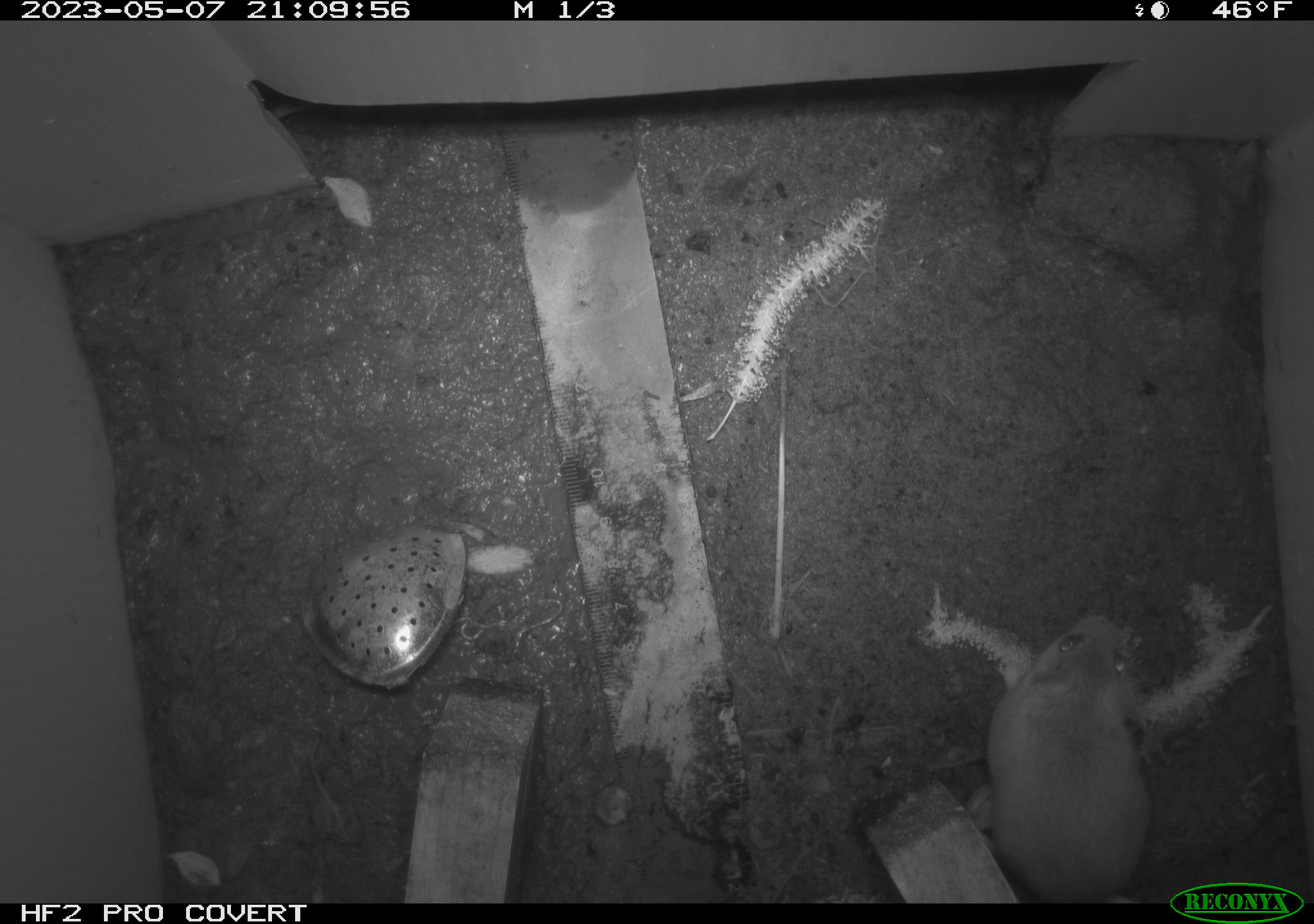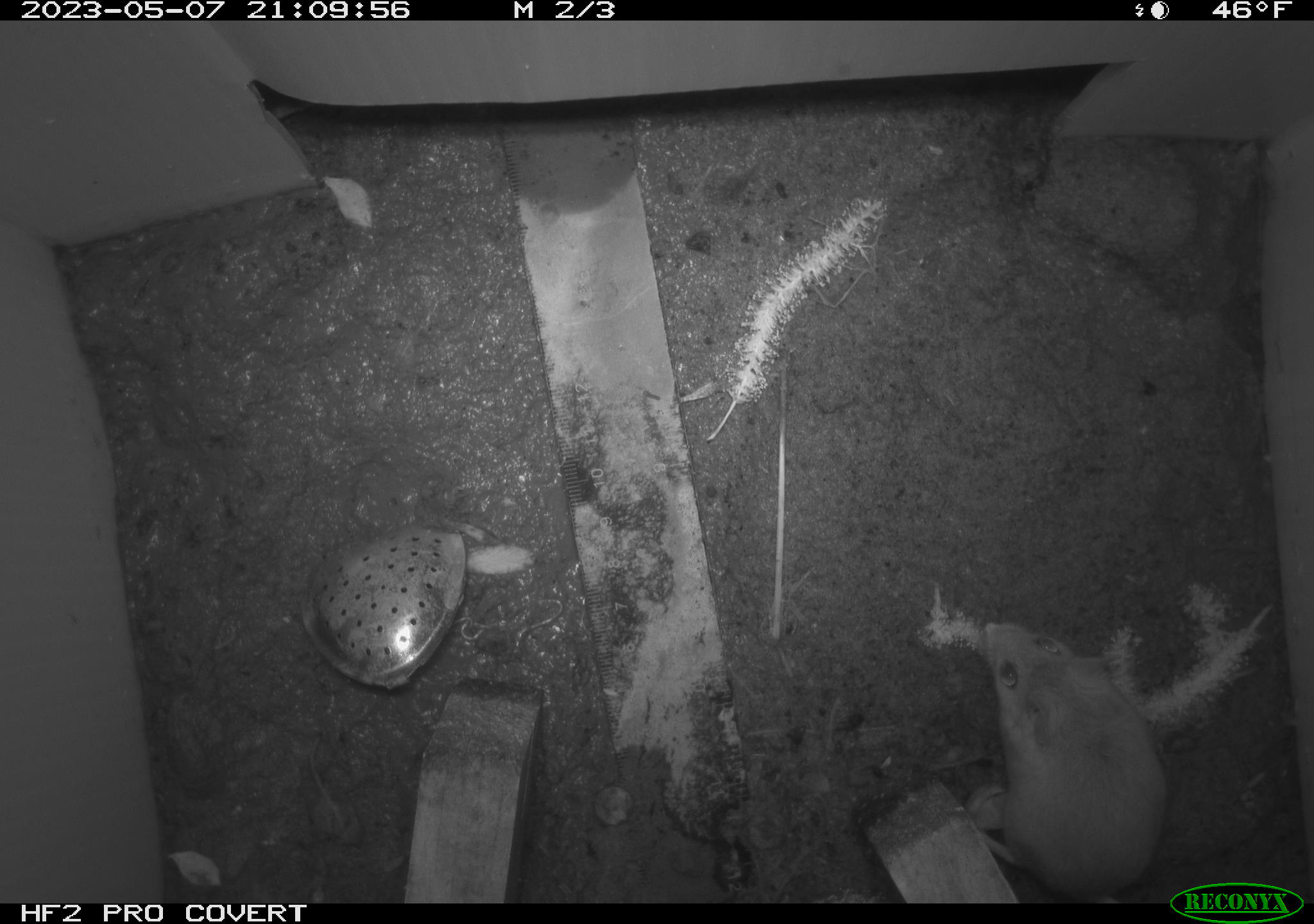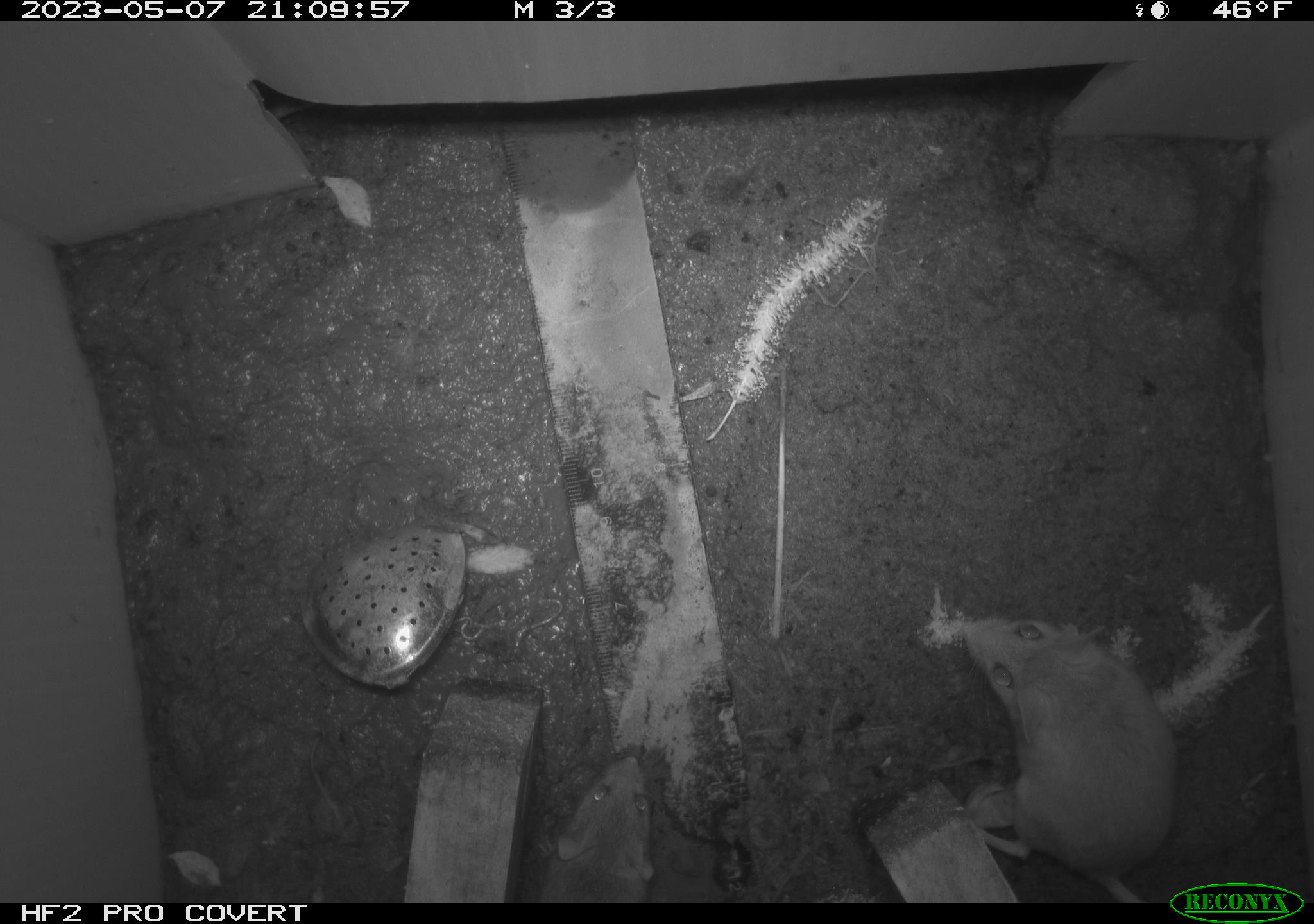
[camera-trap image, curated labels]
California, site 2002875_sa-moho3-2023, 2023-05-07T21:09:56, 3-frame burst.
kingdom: Animalia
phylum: Chordata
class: Mammalia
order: Rodentia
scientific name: Rodentia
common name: mouse species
Mouse species (Rodentia).